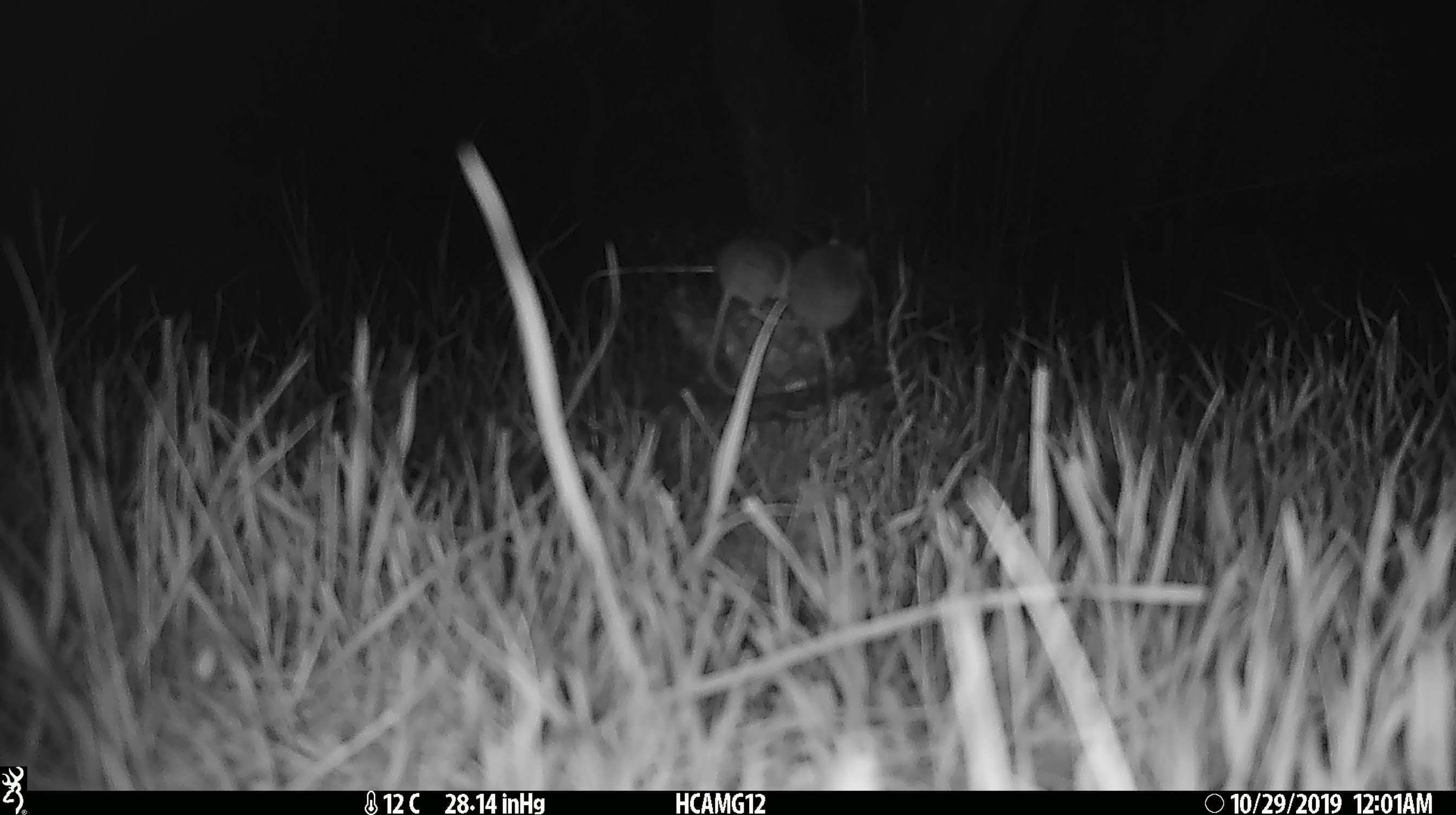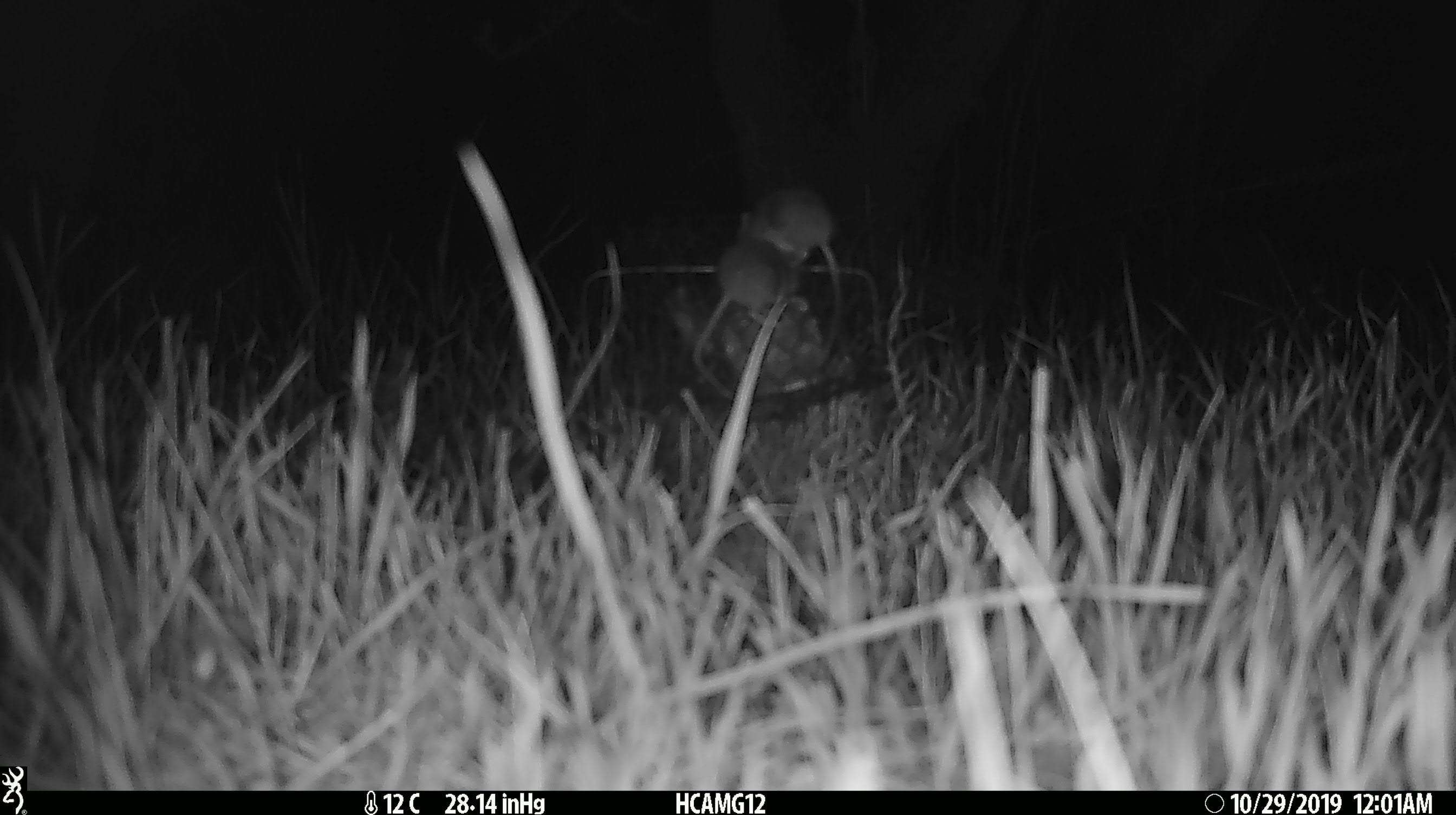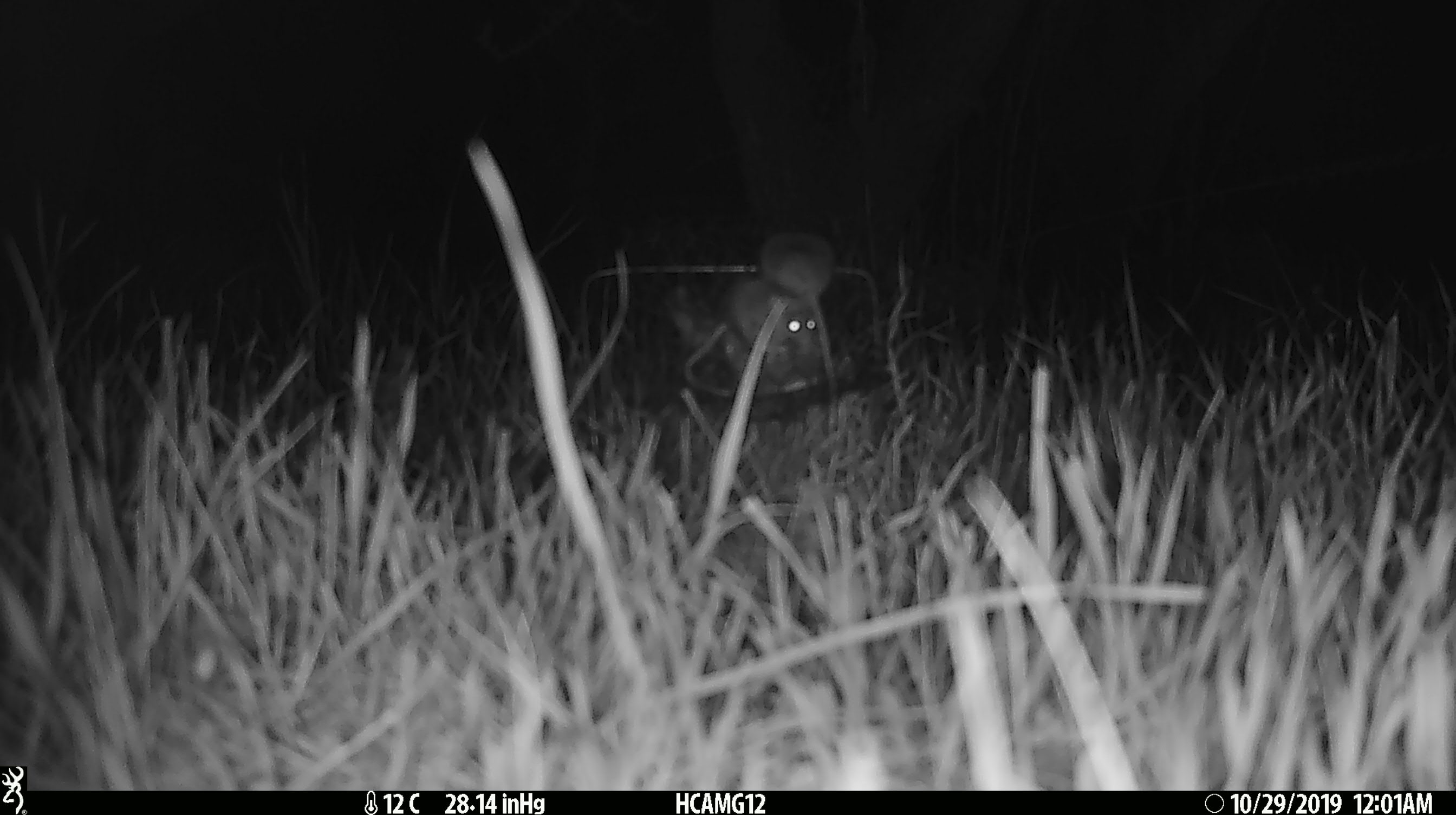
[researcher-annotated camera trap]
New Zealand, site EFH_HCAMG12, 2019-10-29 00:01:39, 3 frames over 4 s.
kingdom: Animalia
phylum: Chordata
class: Mammalia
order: Rodentia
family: Muridae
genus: Mus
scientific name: Mus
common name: mouse